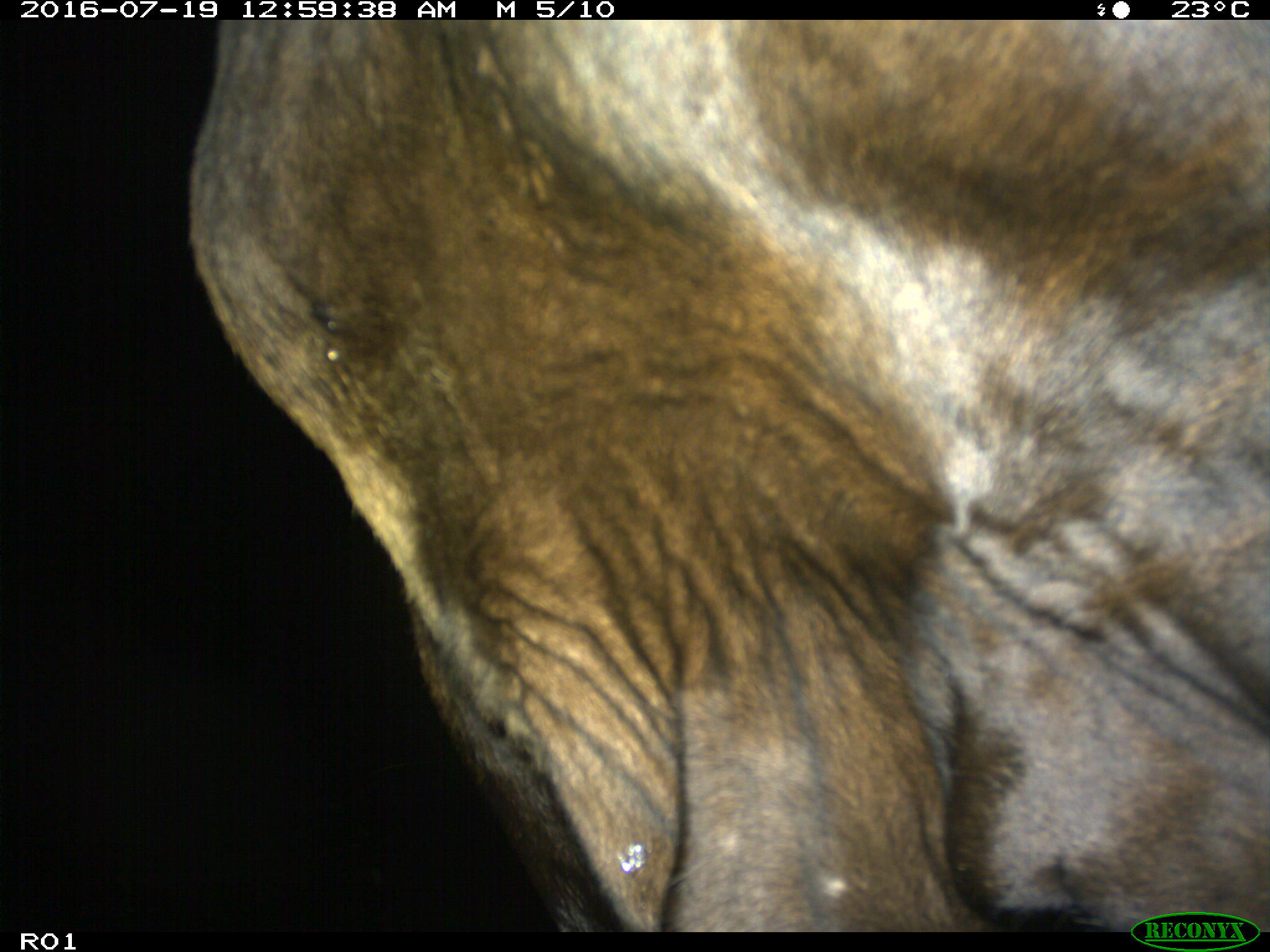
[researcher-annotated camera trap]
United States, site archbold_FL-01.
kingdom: Animalia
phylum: Chordata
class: Mammalia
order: Artiodactyla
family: Bovidae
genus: Bos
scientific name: Bos taurus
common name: domestic cow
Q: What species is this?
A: Bos taurus (domestic cow).